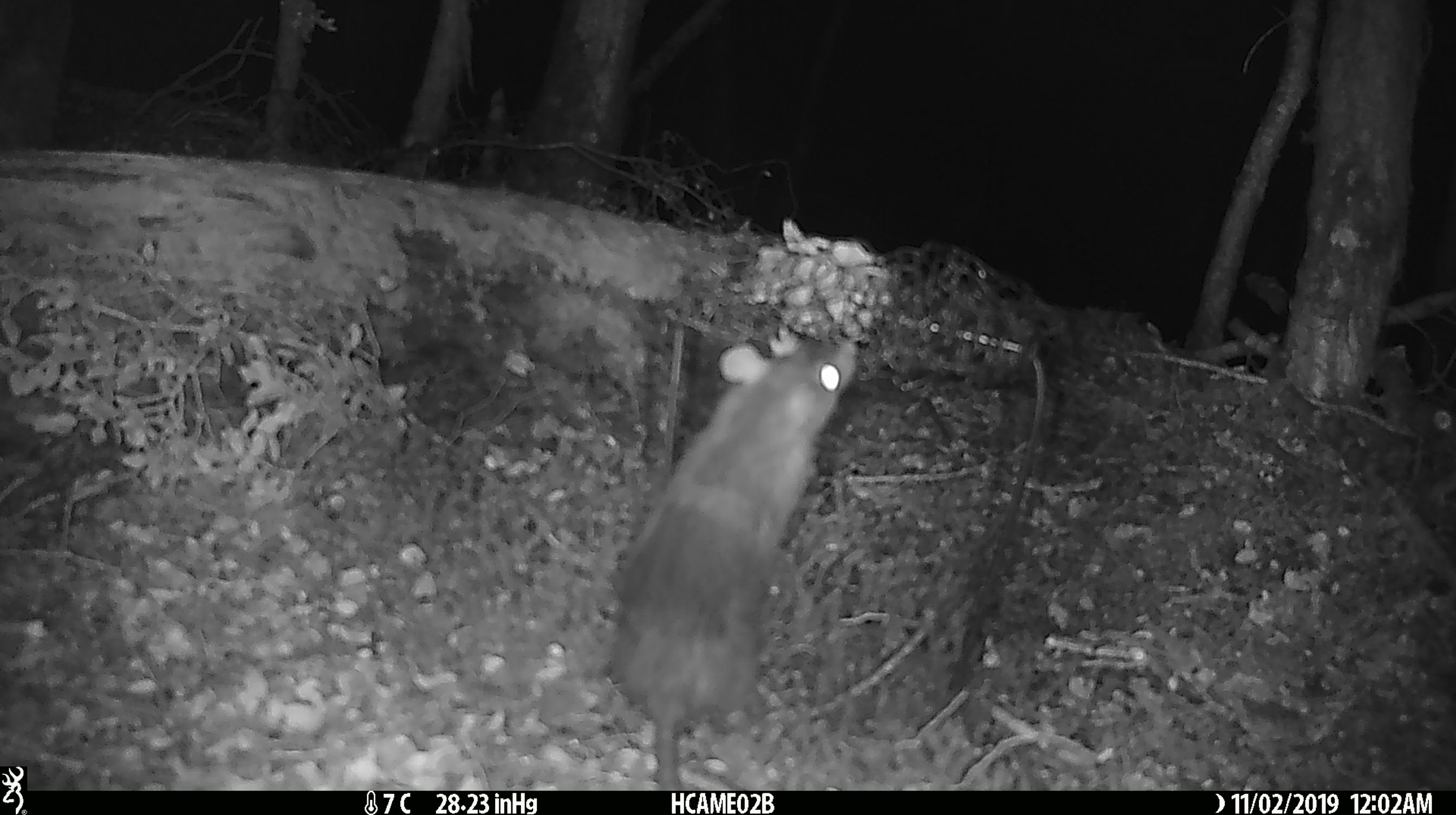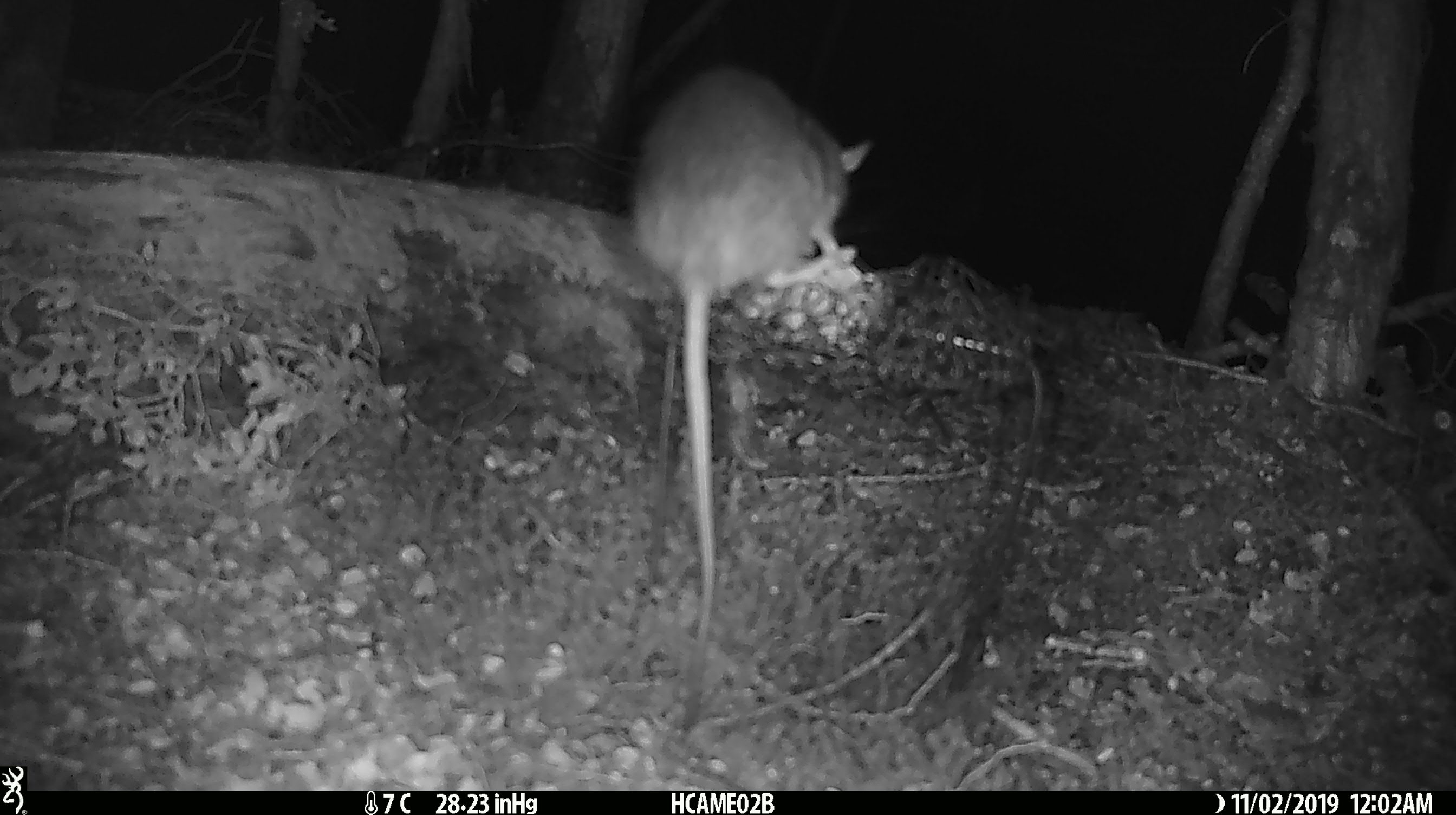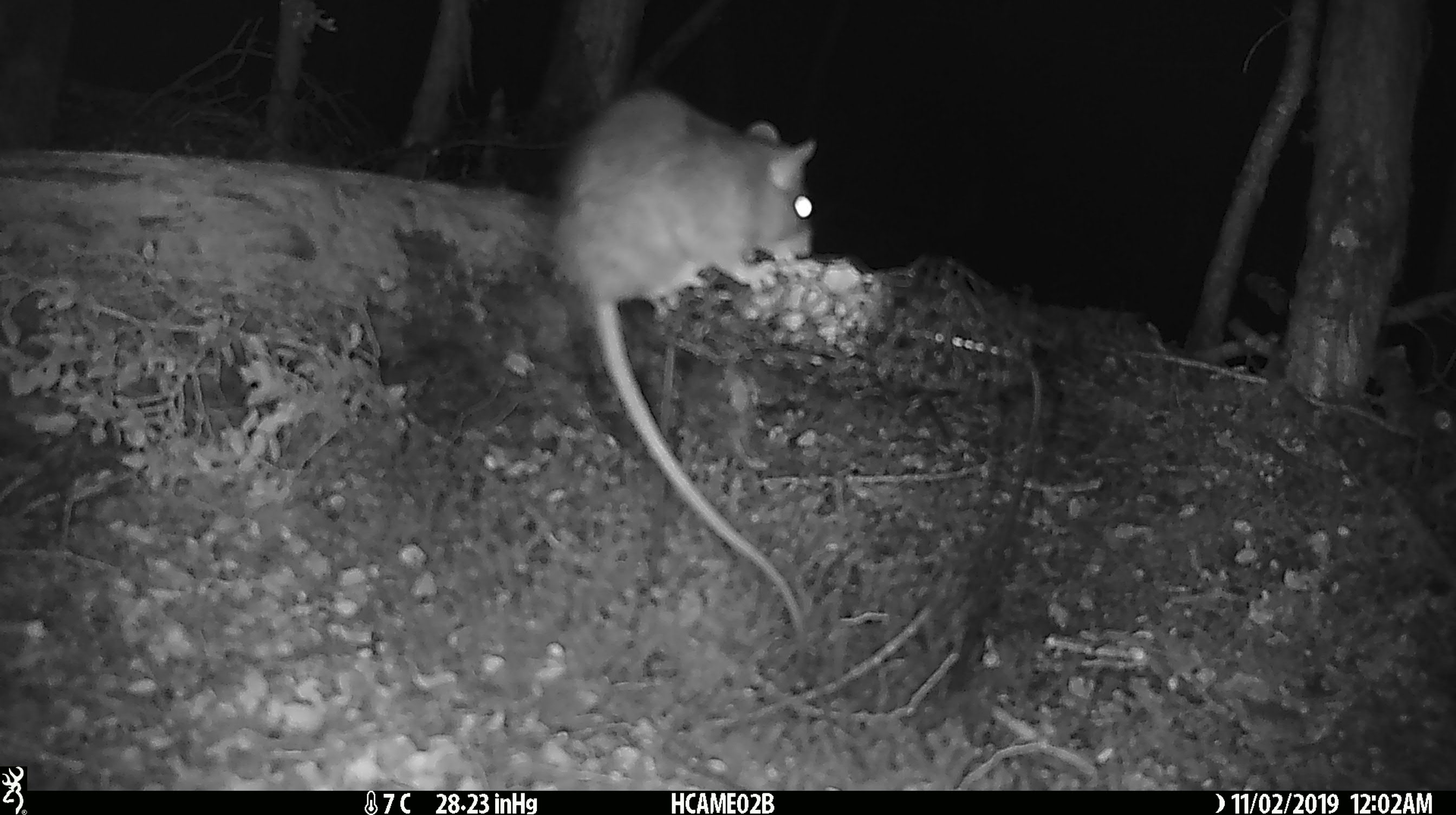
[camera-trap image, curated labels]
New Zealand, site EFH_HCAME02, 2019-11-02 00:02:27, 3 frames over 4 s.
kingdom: Animalia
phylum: Chordata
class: Mammalia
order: Rodentia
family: Muridae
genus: Rattus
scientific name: Rattus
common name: rat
Rat (Rattus).